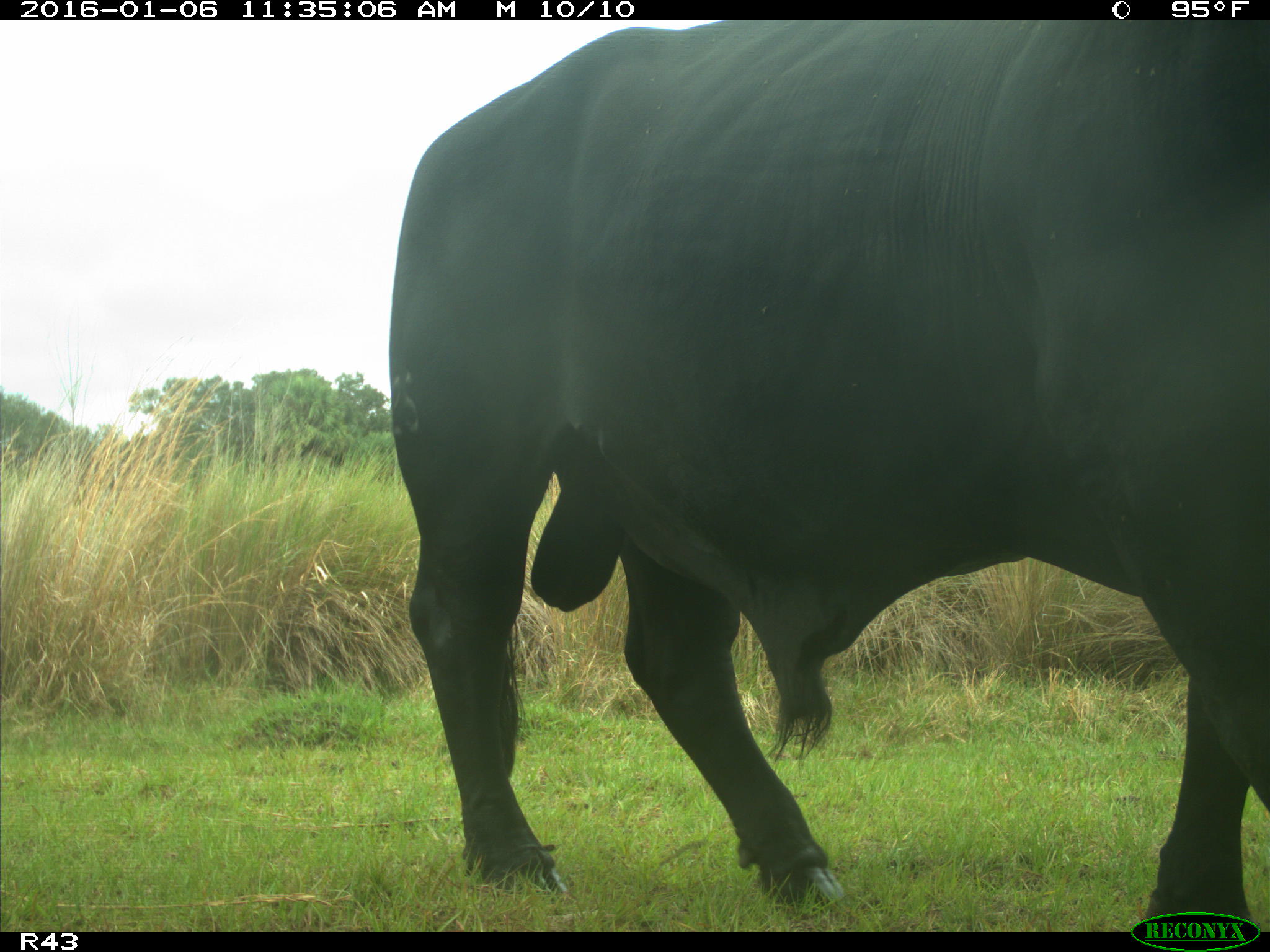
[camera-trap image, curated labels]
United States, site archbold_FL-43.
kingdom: Animalia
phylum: Chordata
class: Mammalia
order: Artiodactyla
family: Bovidae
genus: Bos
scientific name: Bos taurus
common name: domestic cow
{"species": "Bos taurus (domestic cow)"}